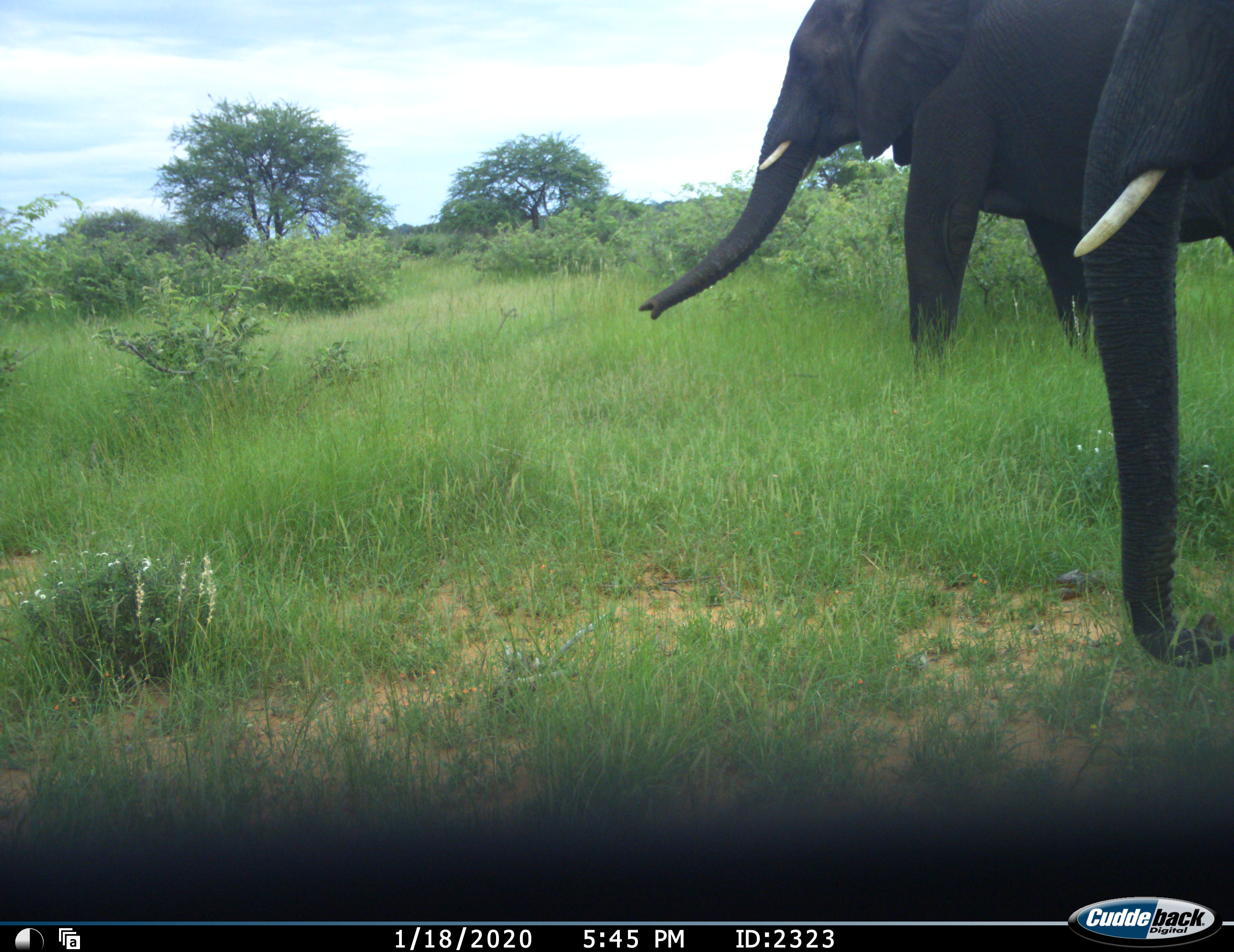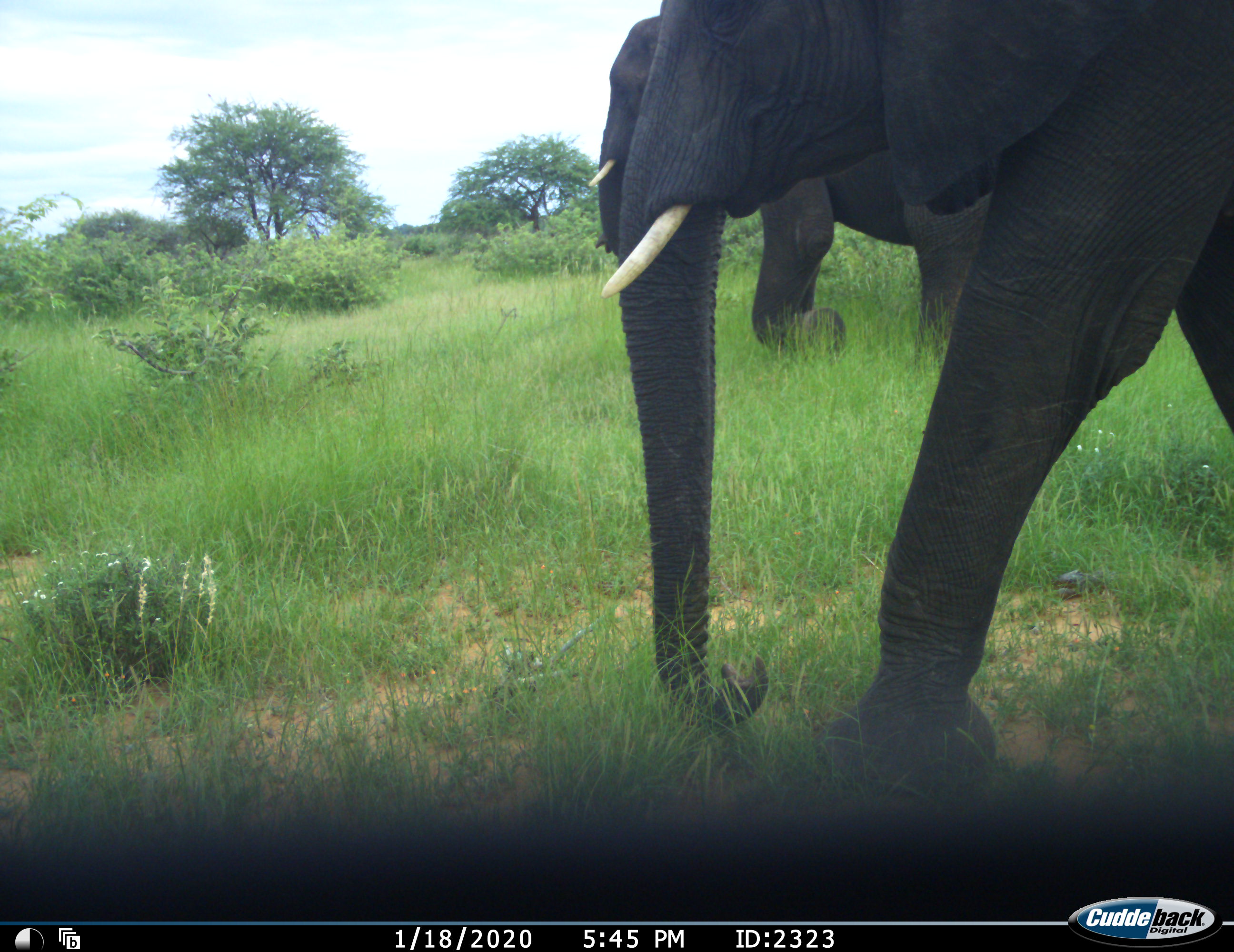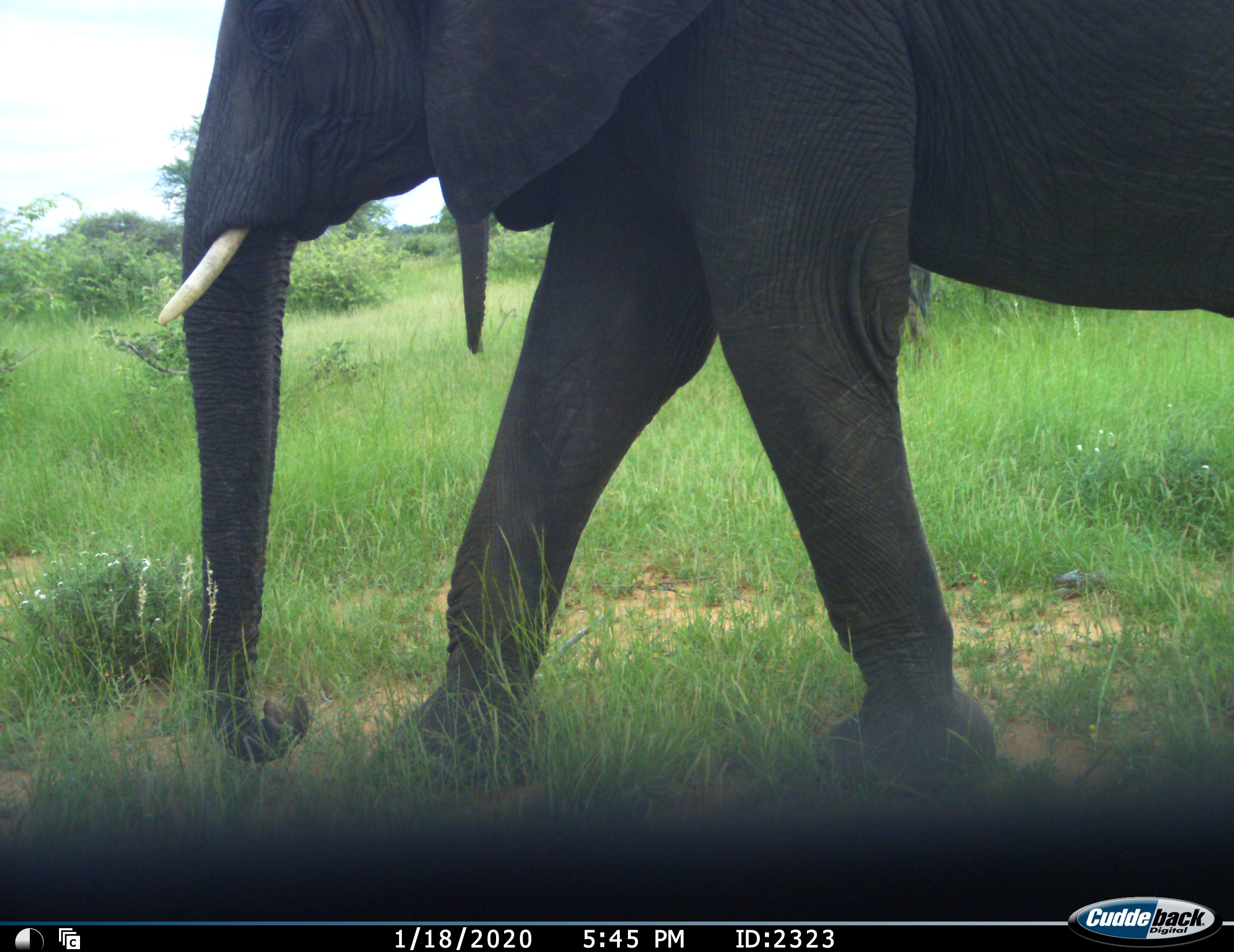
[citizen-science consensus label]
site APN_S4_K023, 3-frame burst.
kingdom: Animalia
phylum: Chordata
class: Mammalia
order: Proboscidea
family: Elephantidae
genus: Loxodonta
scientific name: Loxodonta africana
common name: african bush elephant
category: elephant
Elephant (african bush elephant) (Loxodonta africana), count 2. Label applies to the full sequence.